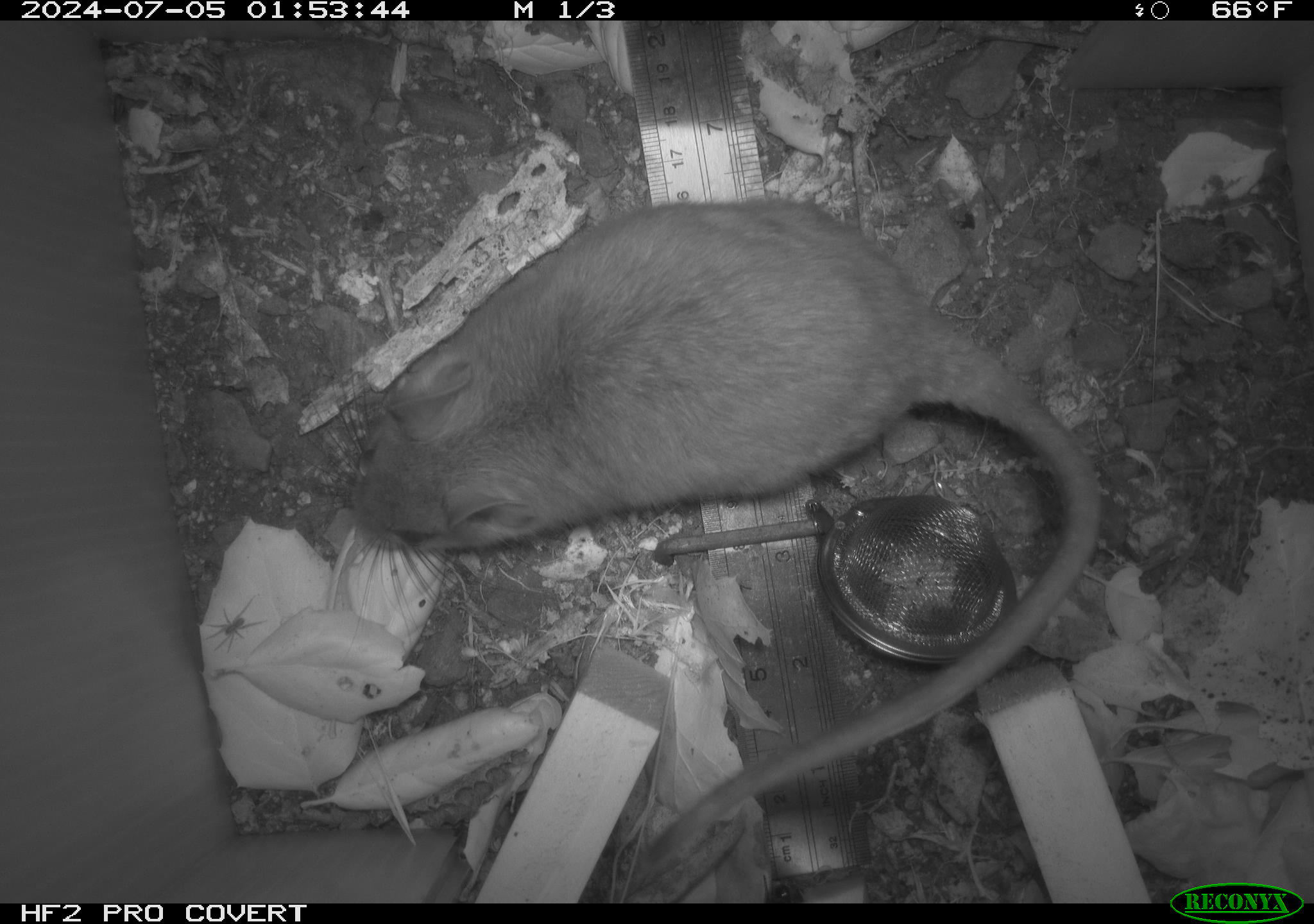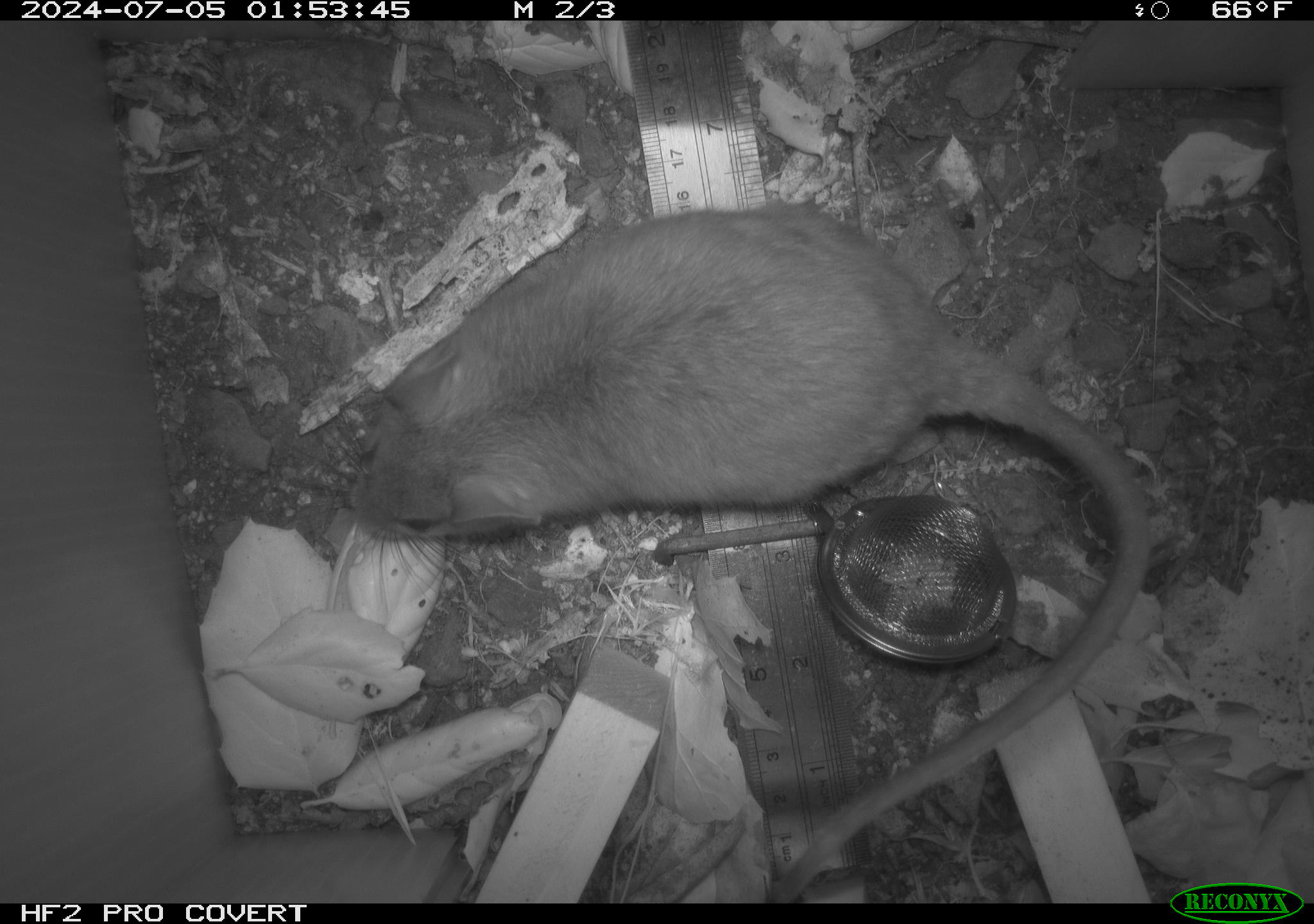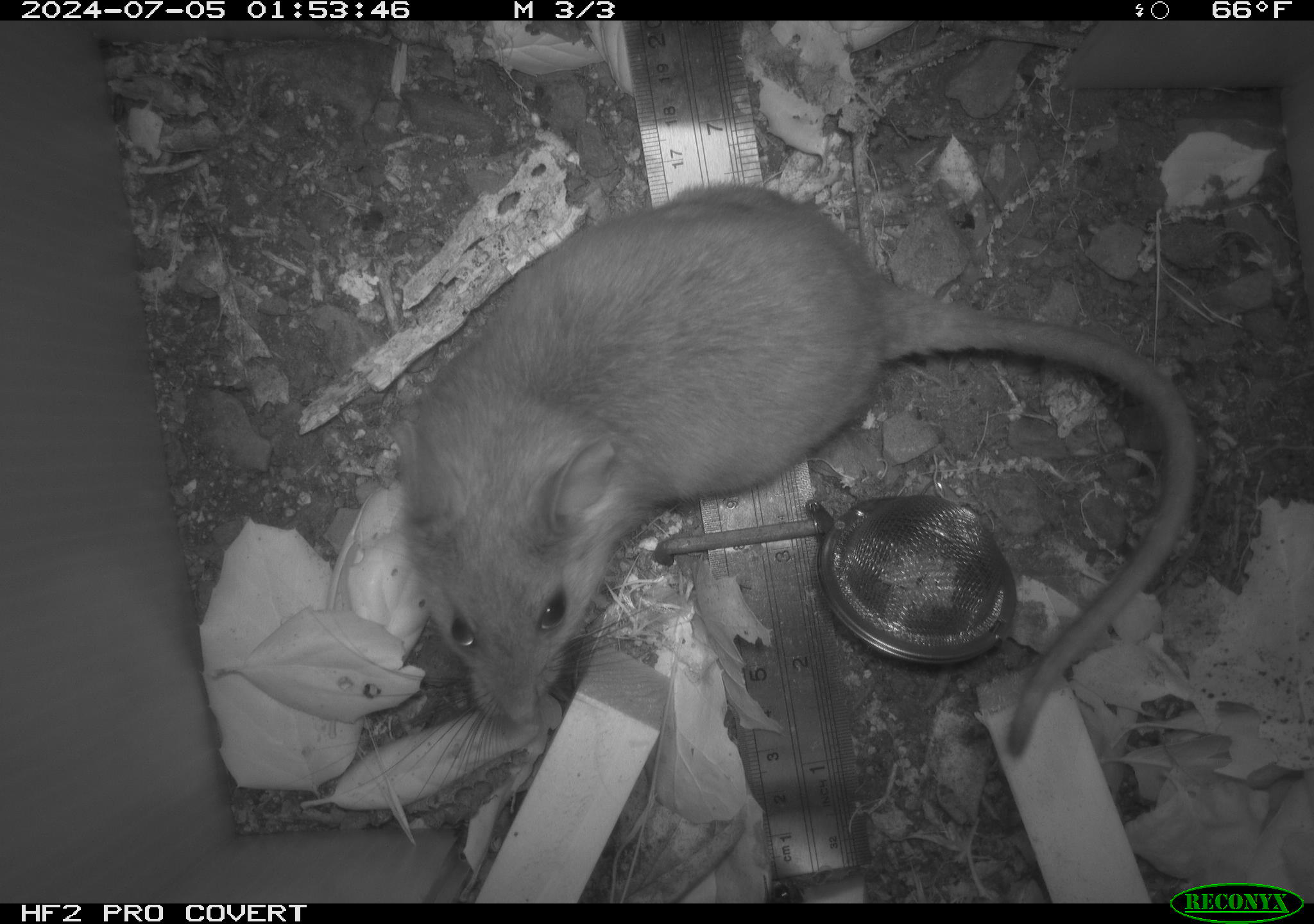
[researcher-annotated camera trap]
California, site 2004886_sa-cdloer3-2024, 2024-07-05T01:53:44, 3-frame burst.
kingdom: Animalia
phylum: Chordata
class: Mammalia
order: Rodentia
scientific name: Rodentia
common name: rodent